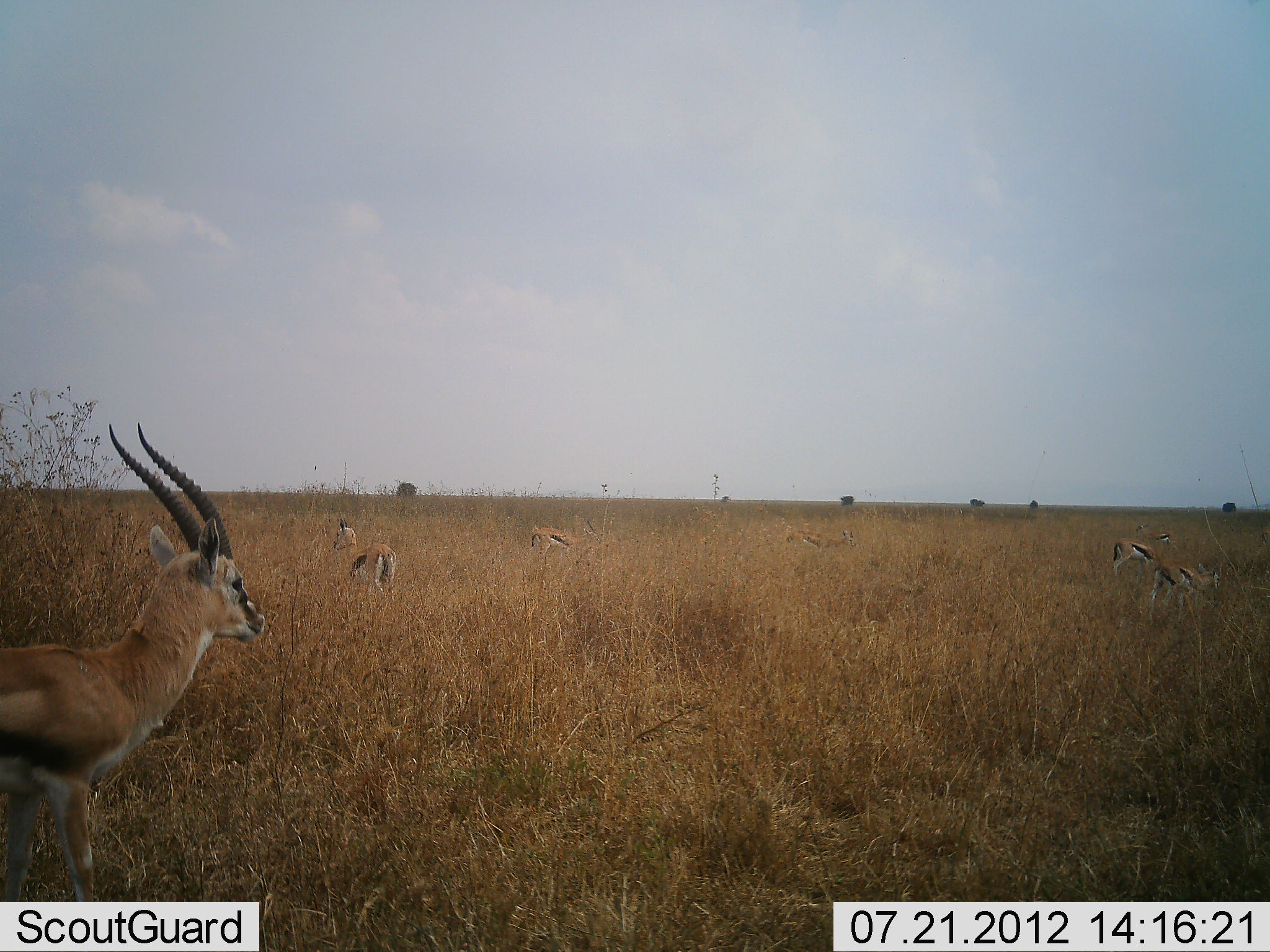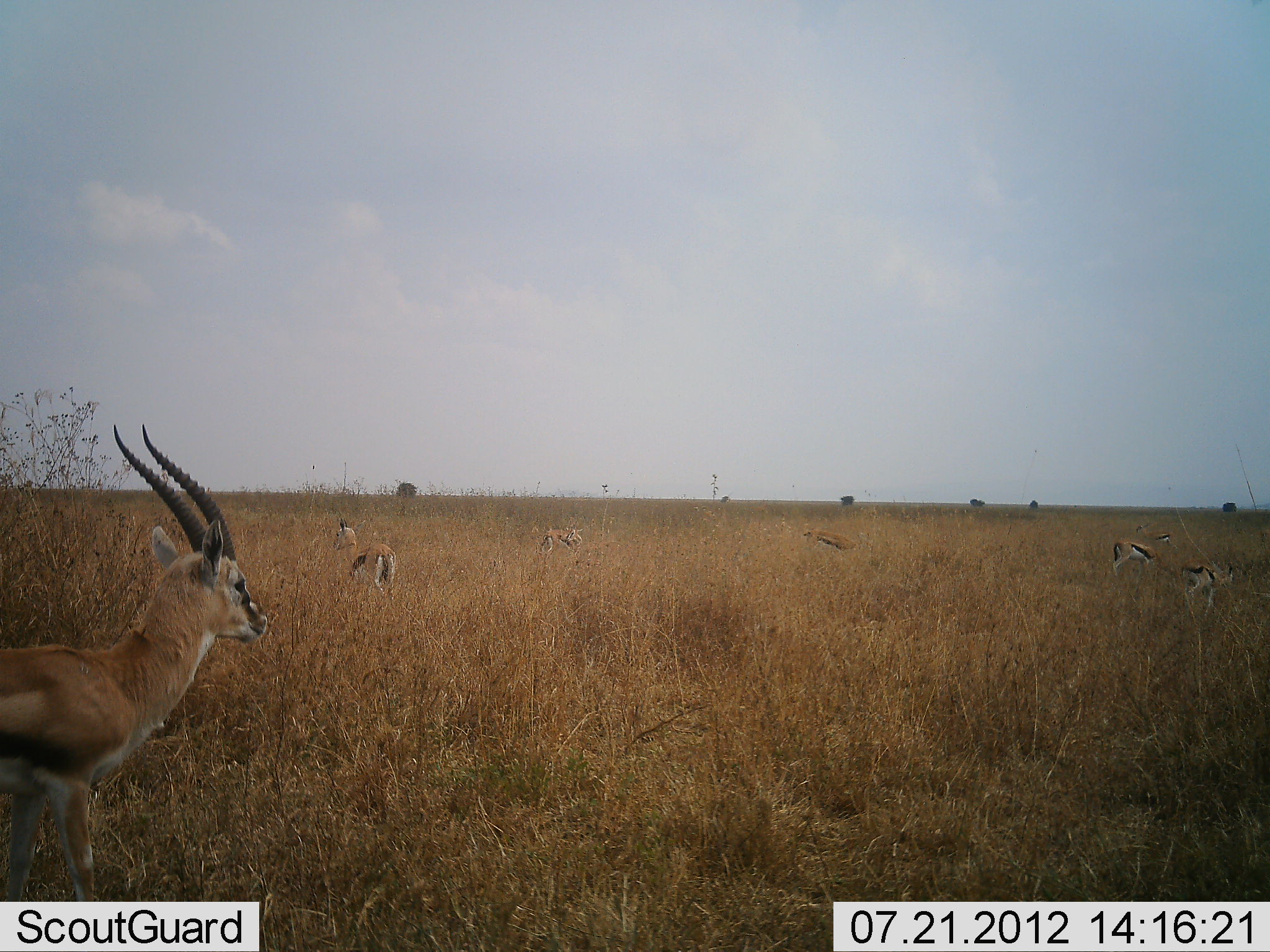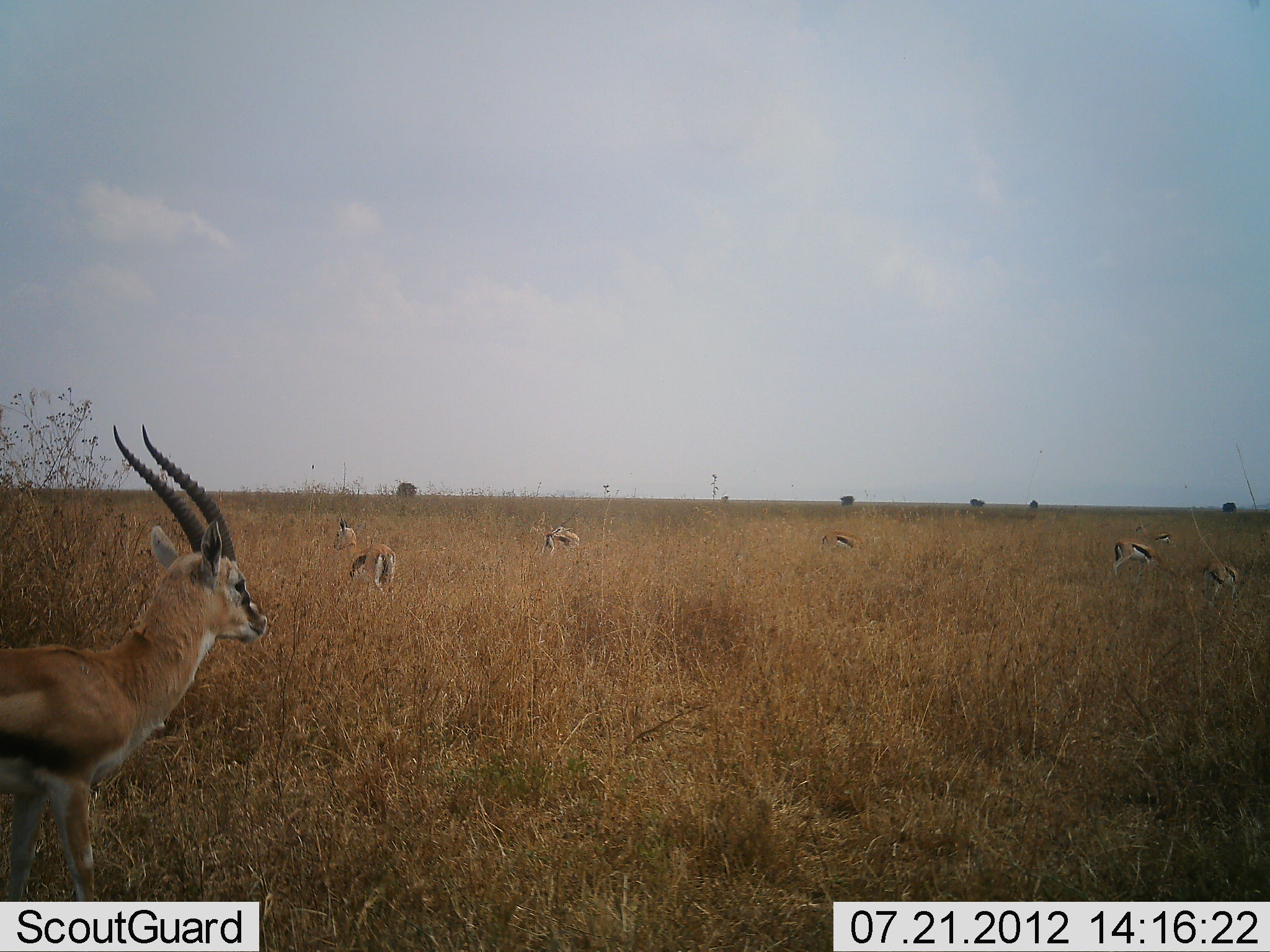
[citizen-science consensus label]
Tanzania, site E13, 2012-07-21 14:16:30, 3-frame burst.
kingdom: Animalia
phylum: Chordata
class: Mammalia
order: Artiodactyla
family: Bovidae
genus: Eudorcas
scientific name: Eudorcas thomsonii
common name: thomson's gazelle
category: gazellethomsons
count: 6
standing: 100%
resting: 0%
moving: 30%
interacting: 0%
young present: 0%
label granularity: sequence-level